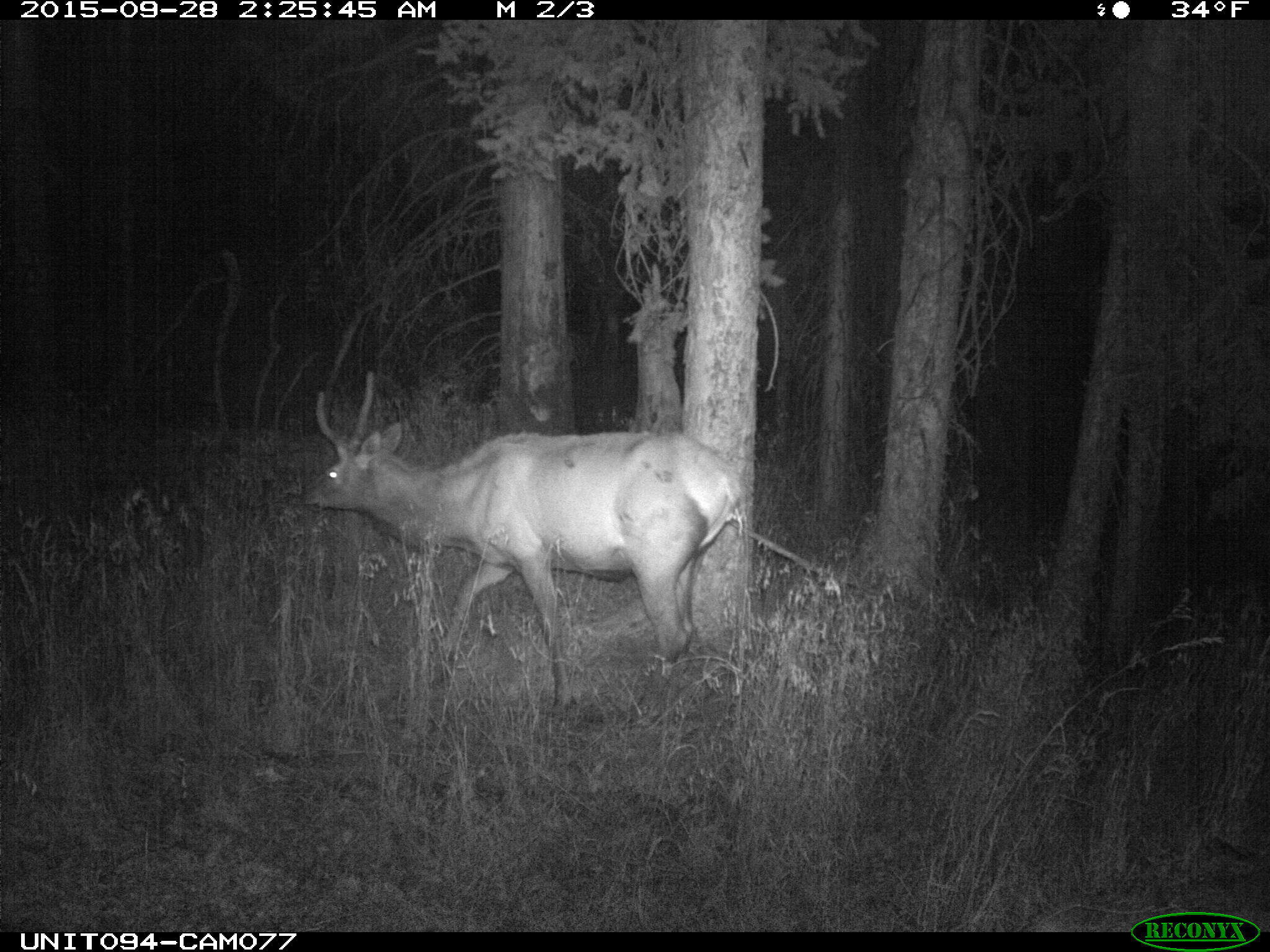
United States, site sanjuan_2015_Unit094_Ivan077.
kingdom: Animalia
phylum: Chordata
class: Mammalia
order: Artiodactyla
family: Cervidae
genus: Cervus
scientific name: Cervus elaphus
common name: red deer